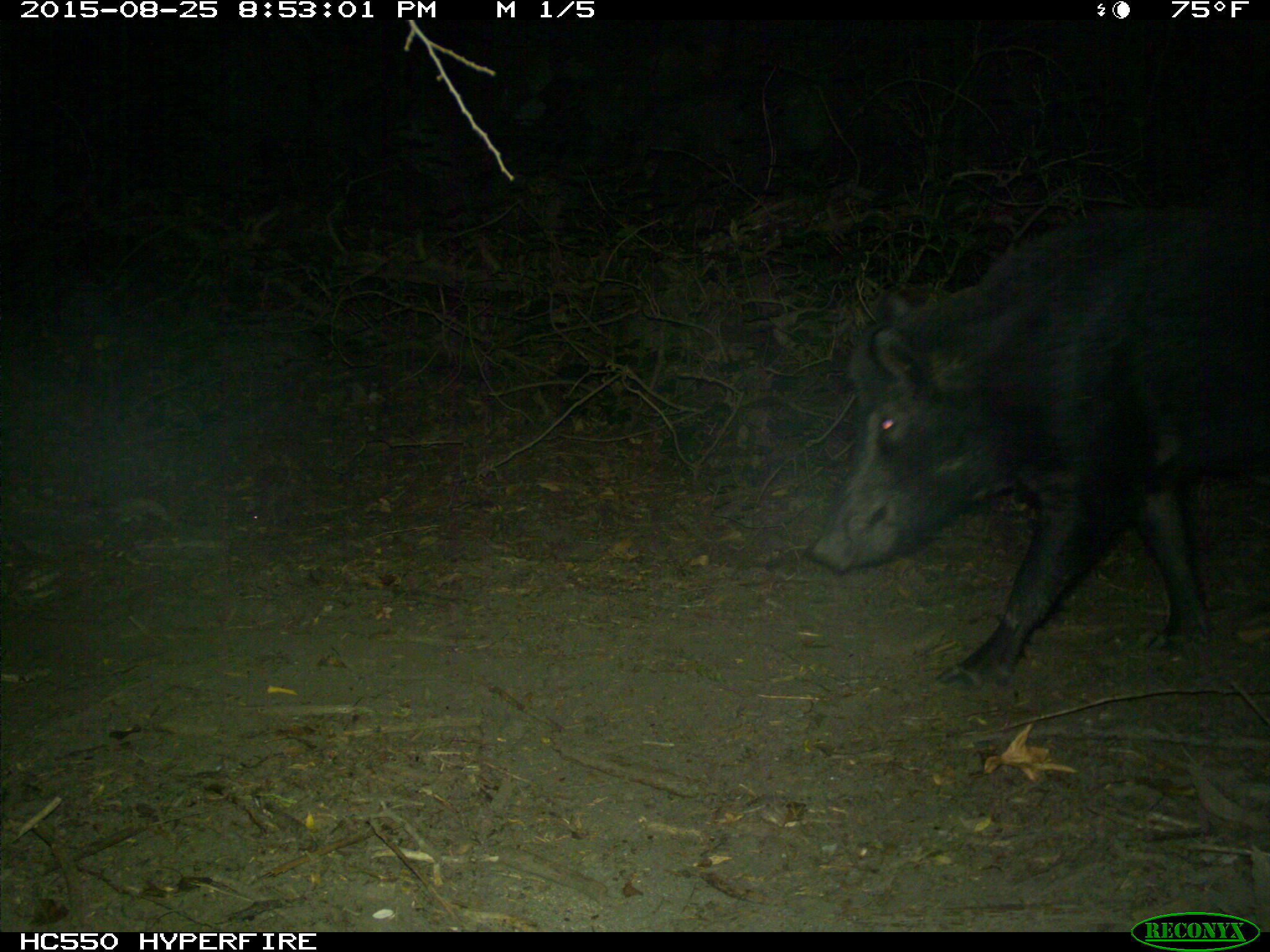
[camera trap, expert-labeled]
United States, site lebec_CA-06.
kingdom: Animalia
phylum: Chordata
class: Mammalia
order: Artiodactyla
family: Suidae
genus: Sus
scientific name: Sus scrofa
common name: wild boar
Sus scrofa (wild boar).